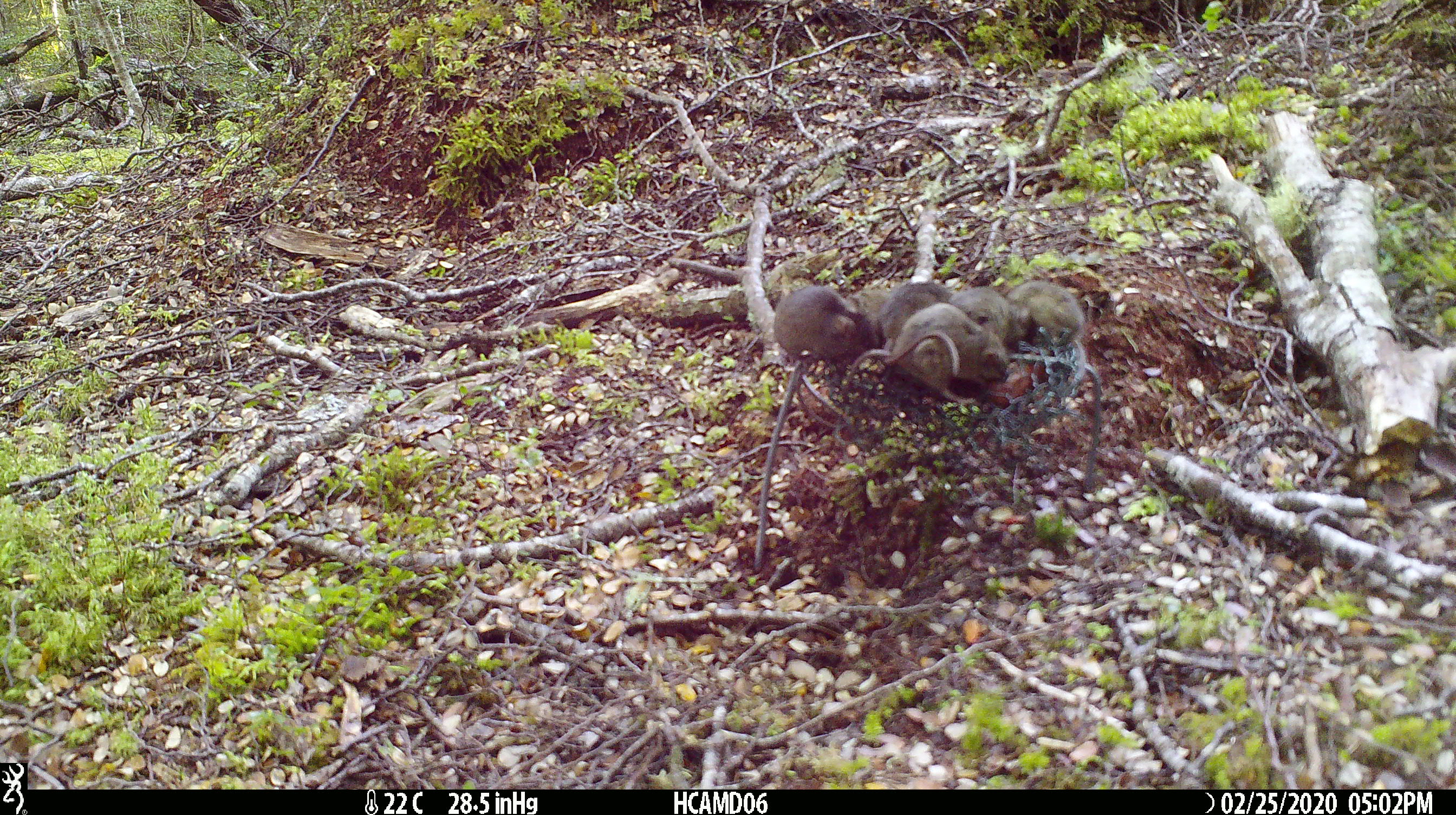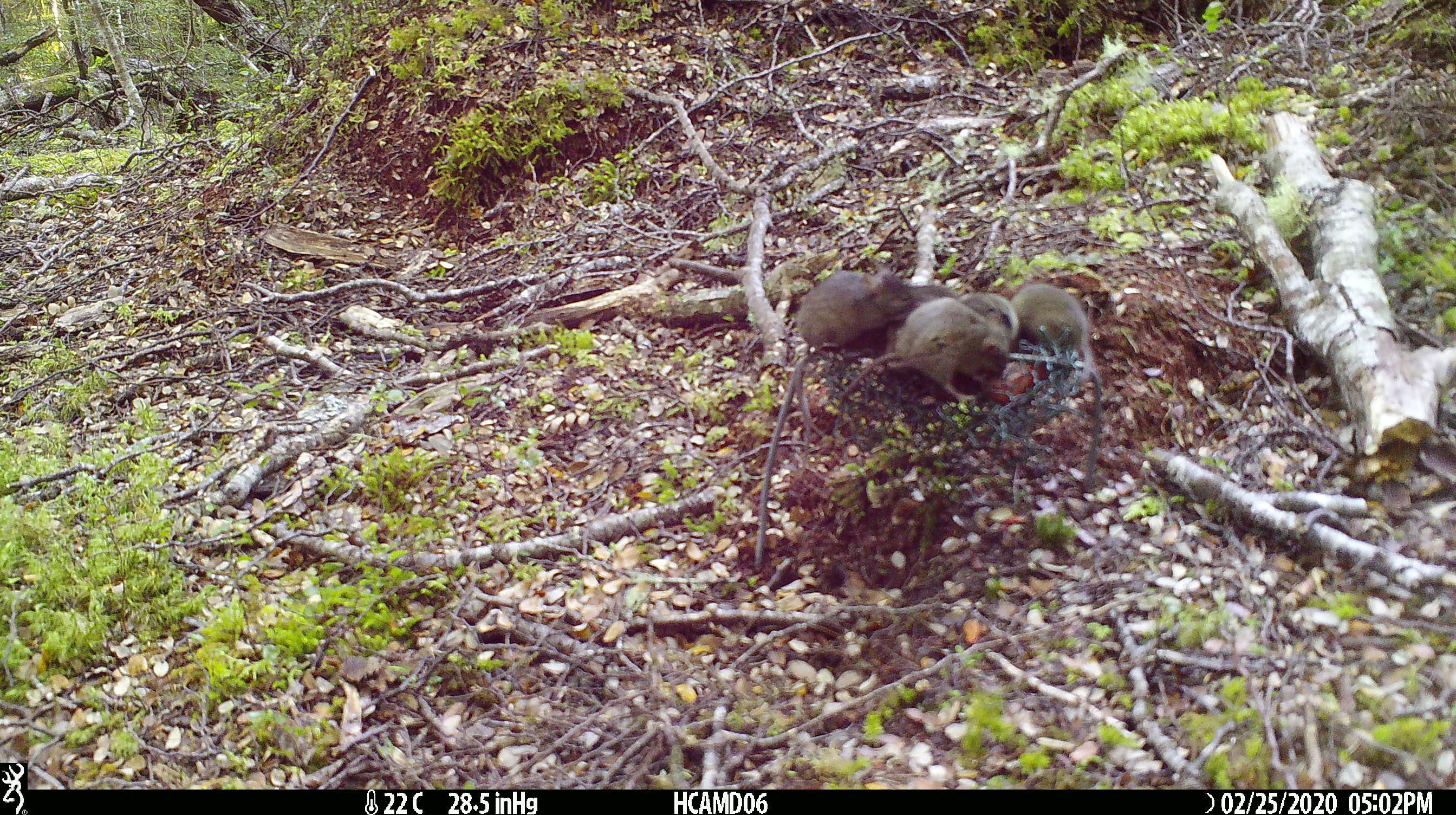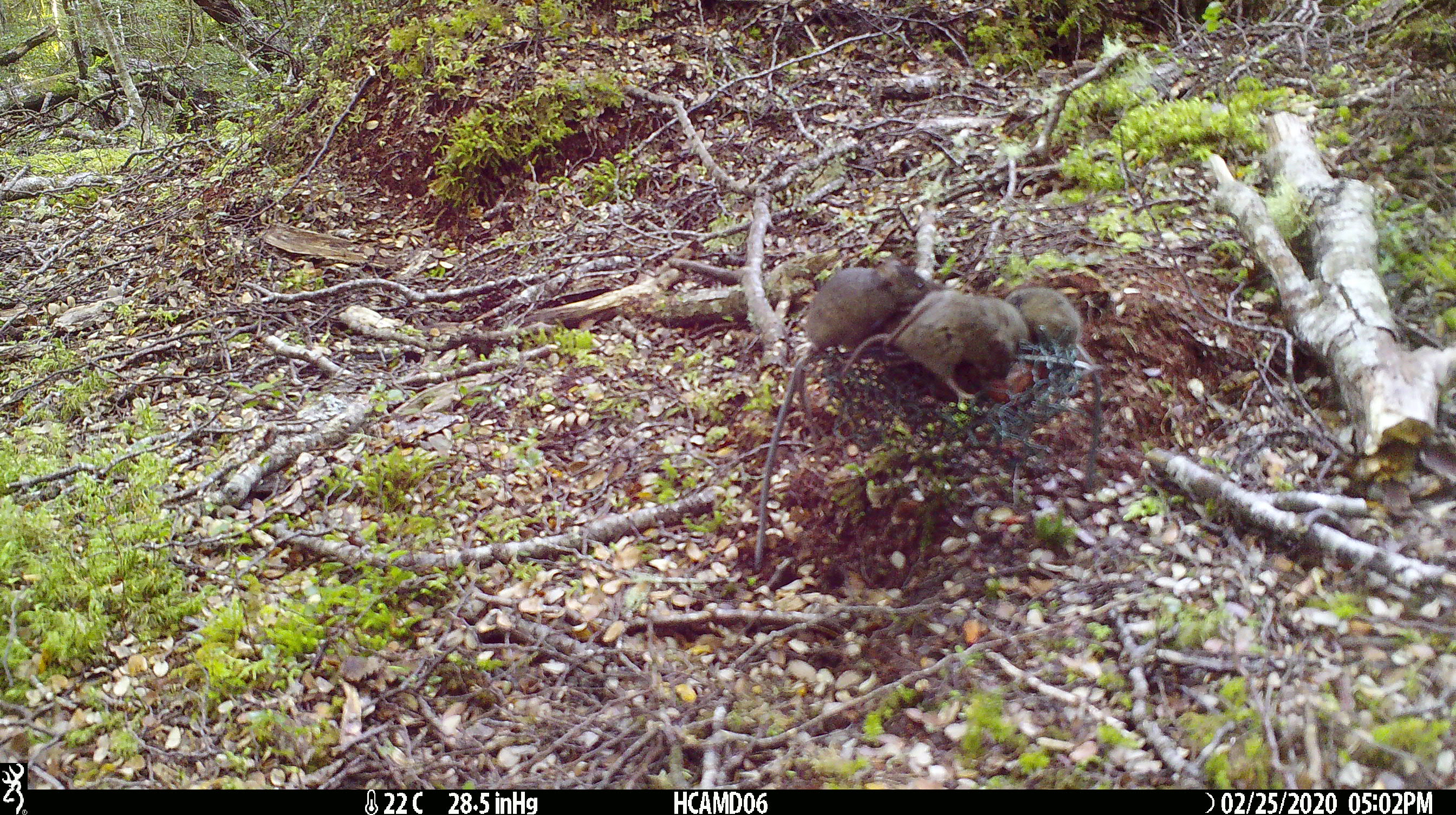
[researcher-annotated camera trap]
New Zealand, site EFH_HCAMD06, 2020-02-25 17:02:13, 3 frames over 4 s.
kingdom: Animalia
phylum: Chordata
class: Mammalia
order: Rodentia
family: Muridae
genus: Mus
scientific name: Mus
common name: mouse